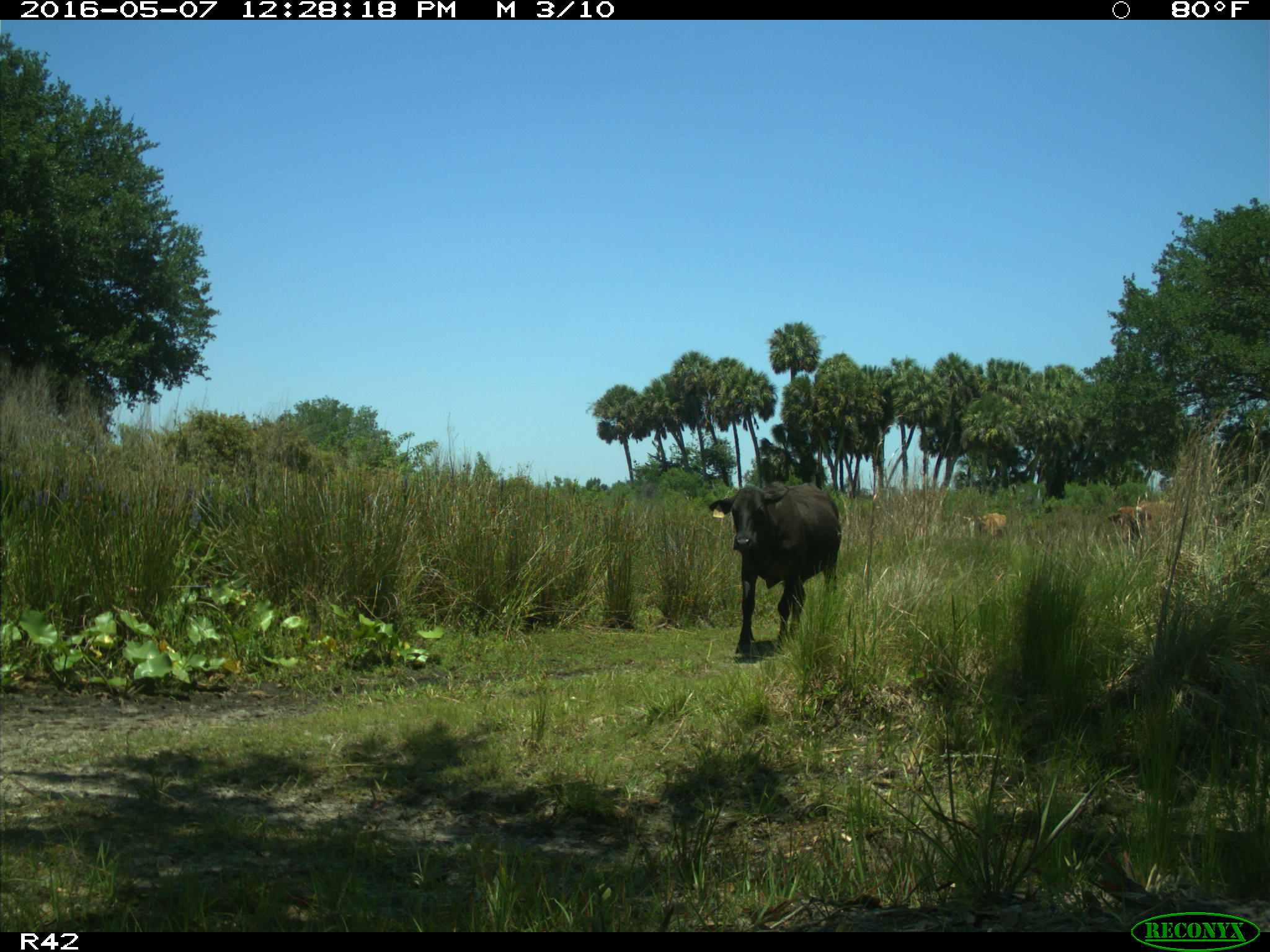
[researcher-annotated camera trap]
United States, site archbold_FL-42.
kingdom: Animalia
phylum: Chordata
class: Mammalia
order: Artiodactyla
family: Bovidae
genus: Bos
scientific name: Bos taurus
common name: domestic cow